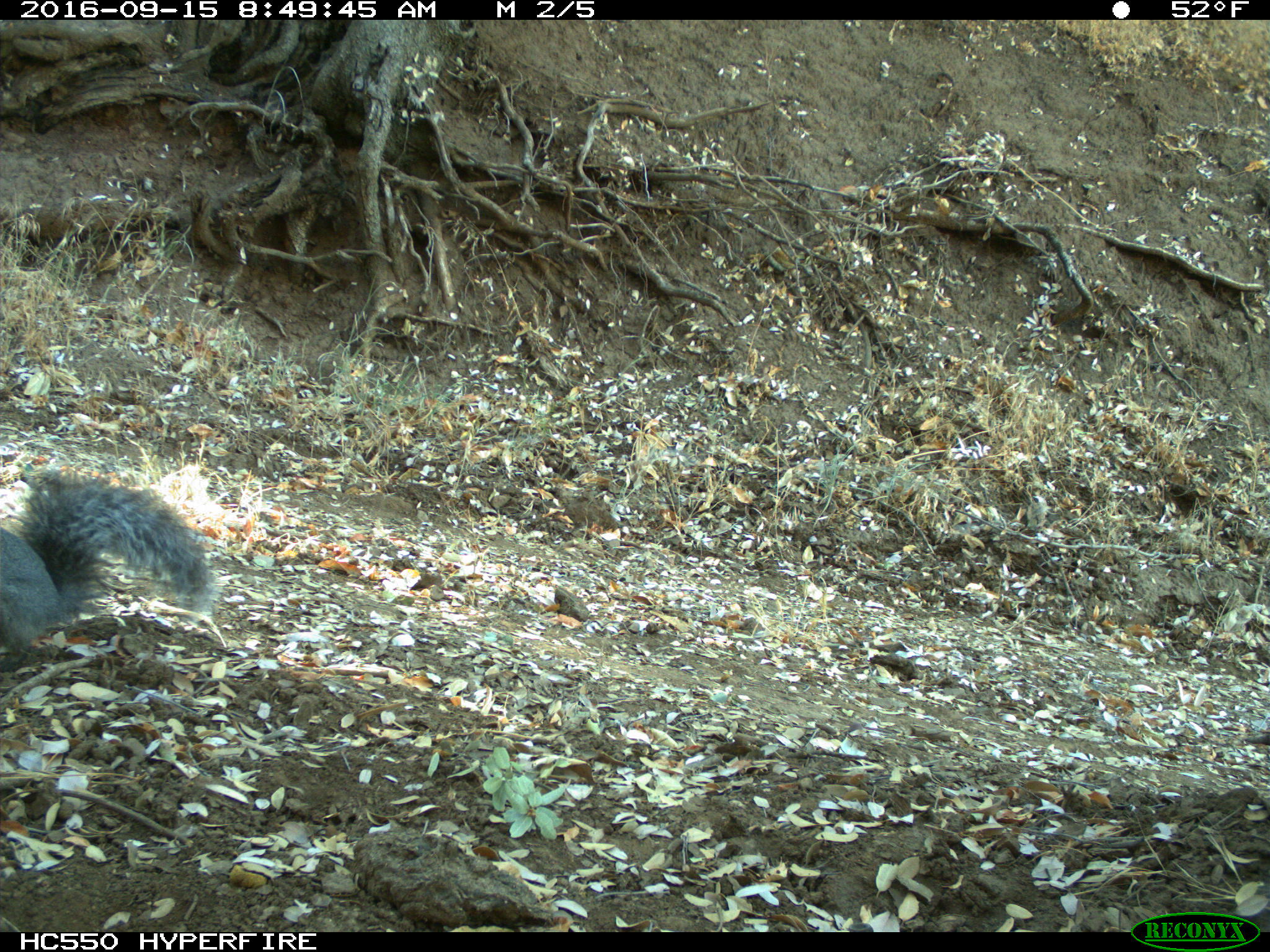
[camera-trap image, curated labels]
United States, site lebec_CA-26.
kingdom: Animalia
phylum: Chordata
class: Mammalia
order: Rodentia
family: Sciuridae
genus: Sciurus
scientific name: Sciurus carolinensis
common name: eastern gray squirrel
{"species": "Sciurus carolinensis (eastern gray squirrel)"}